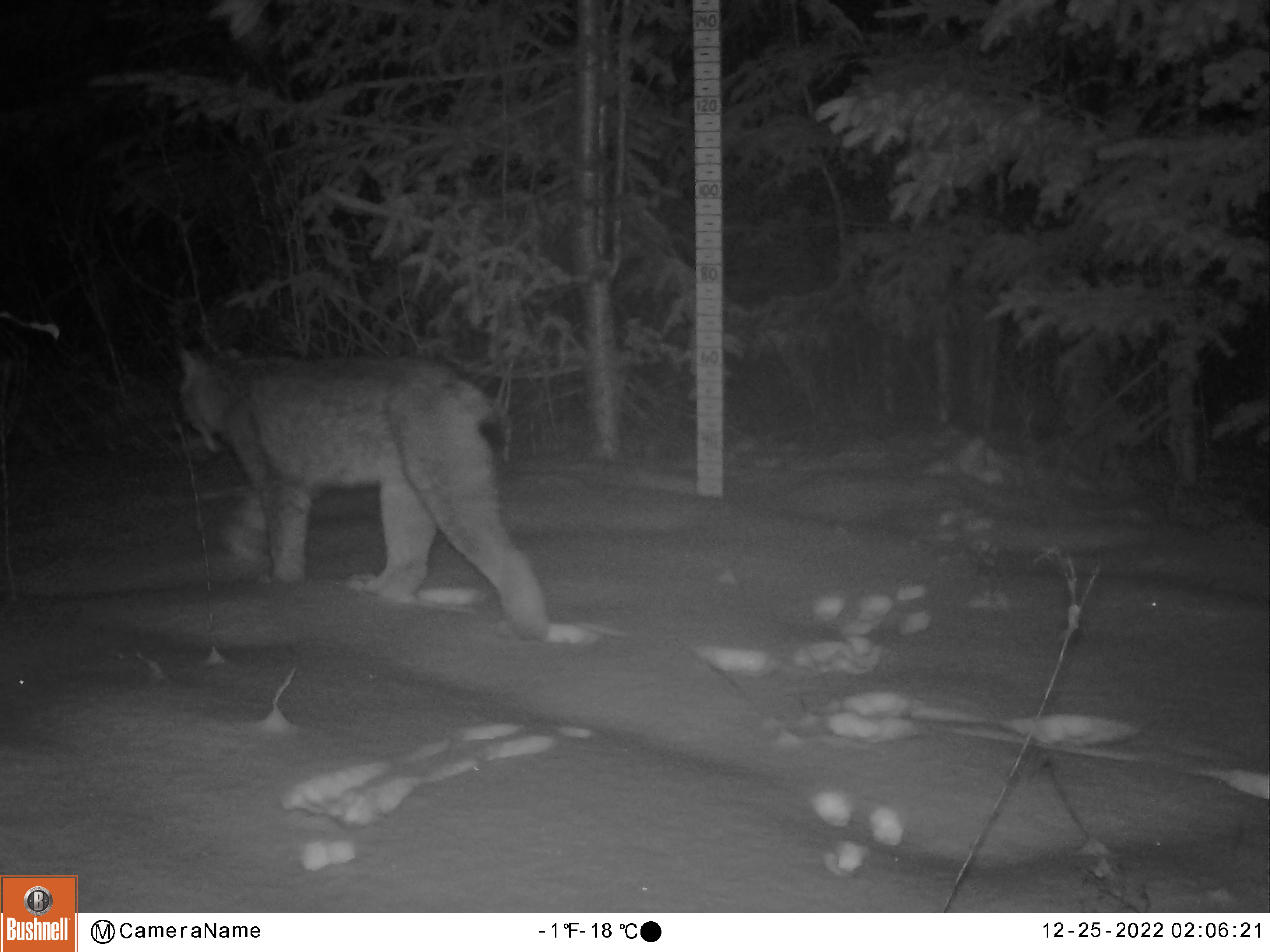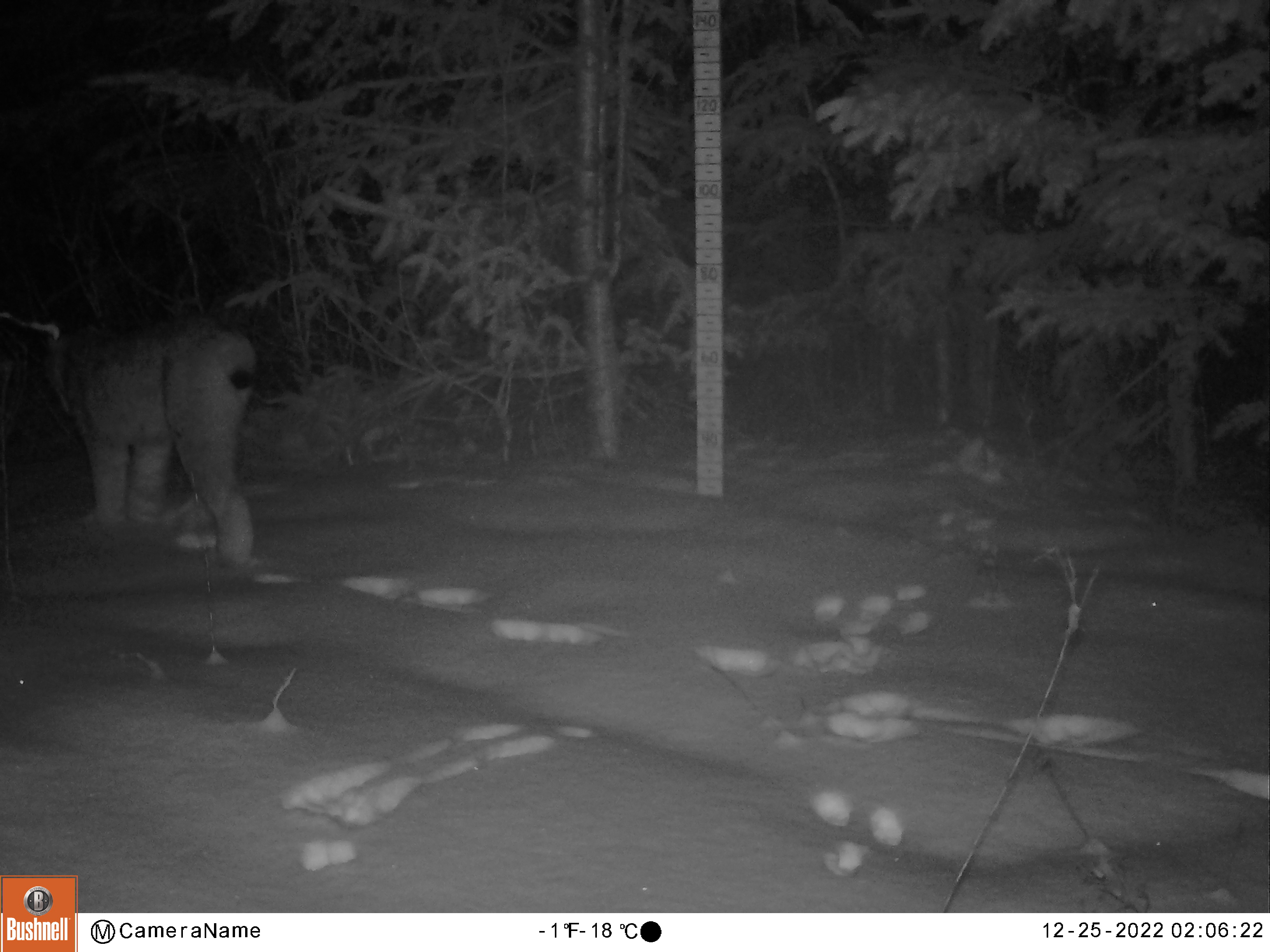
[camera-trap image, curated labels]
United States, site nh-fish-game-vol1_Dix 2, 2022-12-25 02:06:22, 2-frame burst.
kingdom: Animalia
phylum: Chordata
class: Mammalia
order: Carnivora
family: Felidae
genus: Lynx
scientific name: Lynx canadensis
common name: canada lynx